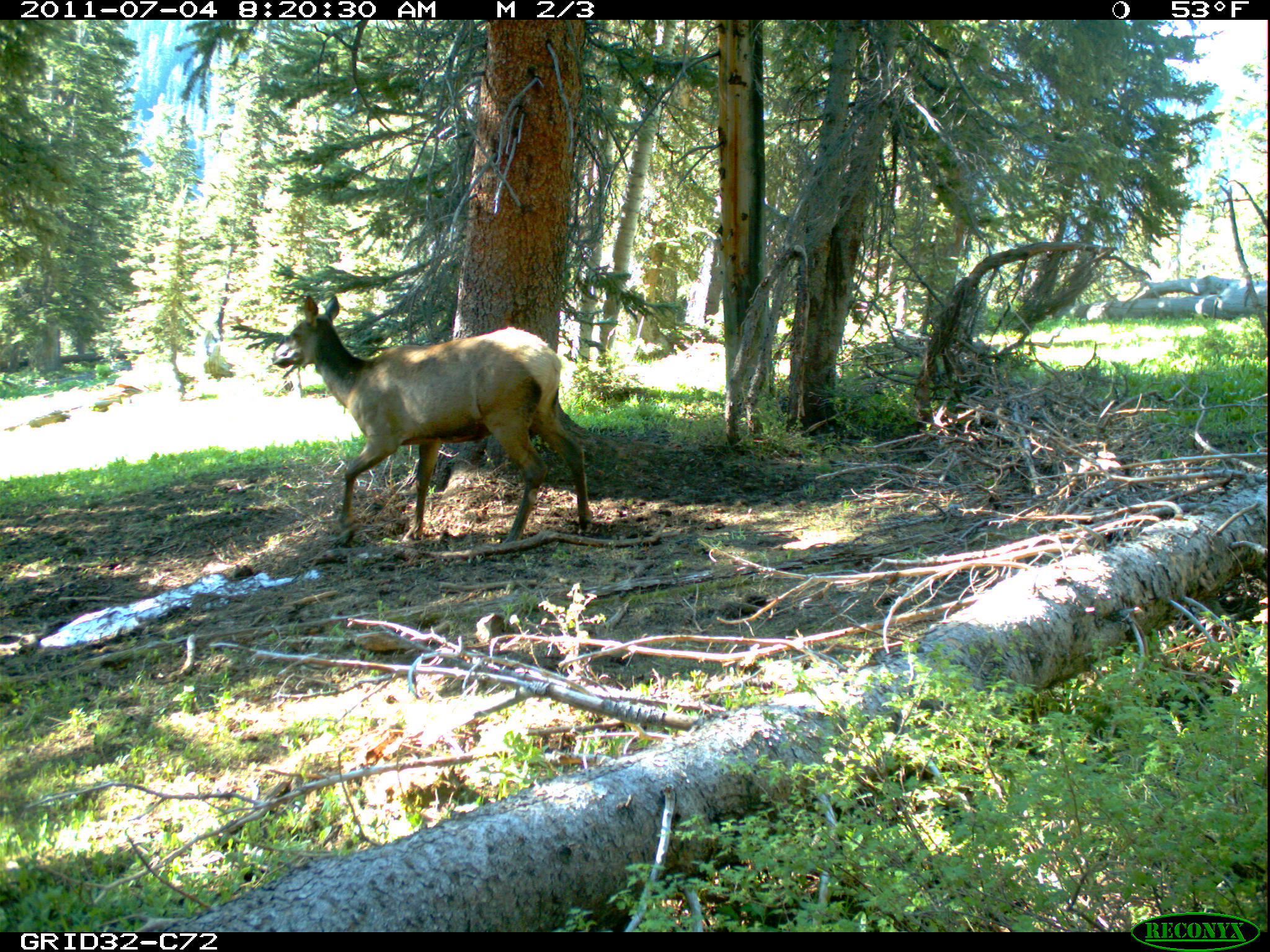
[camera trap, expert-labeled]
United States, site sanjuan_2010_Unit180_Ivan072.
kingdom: Animalia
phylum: Chordata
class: Mammalia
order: Artiodactyla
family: Cervidae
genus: Cervus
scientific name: Cervus elaphus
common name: red deer